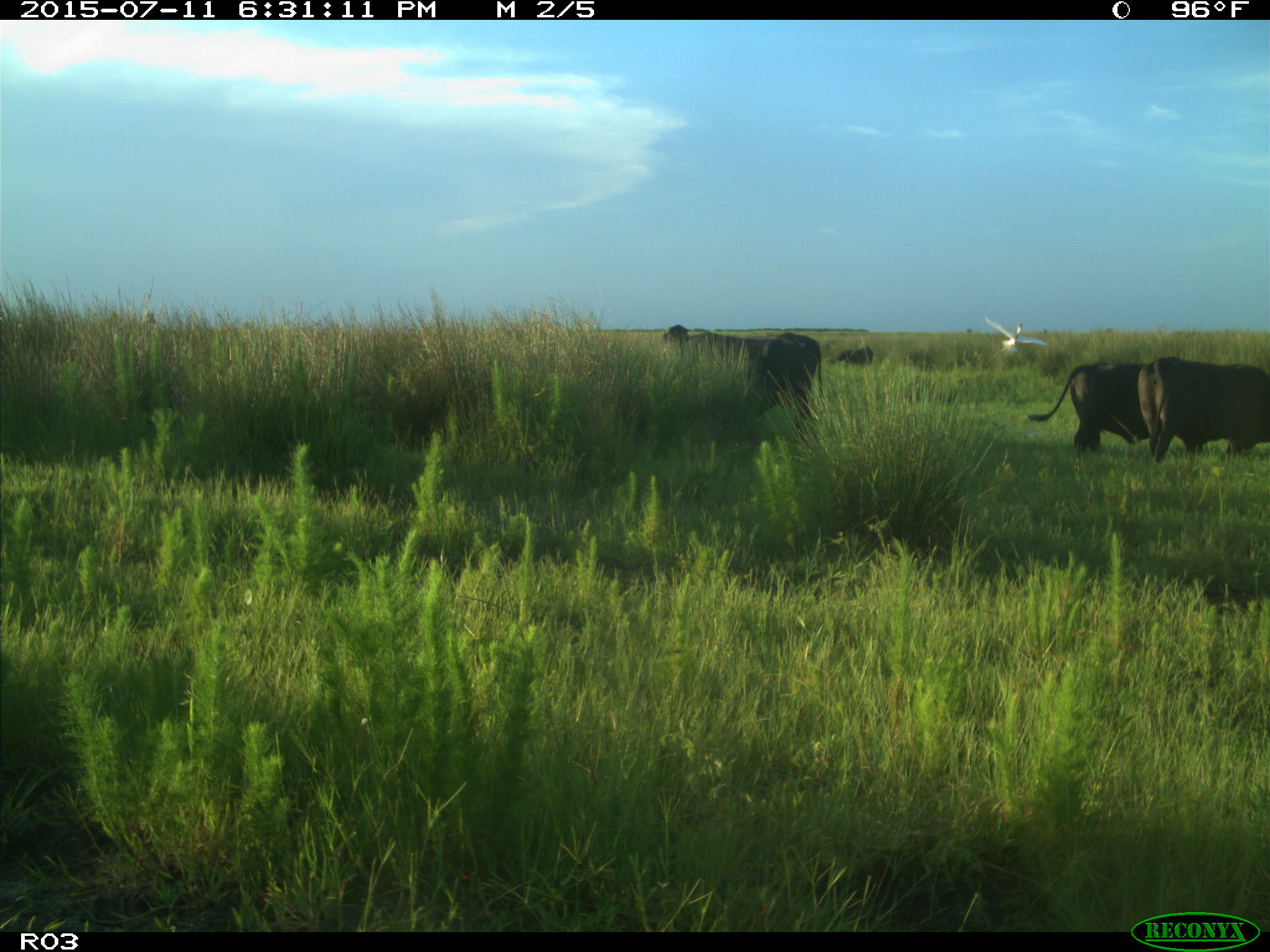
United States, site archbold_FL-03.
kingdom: Animalia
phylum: Chordata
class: Mammalia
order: Artiodactyla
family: Bovidae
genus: Bos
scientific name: Bos taurus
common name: domestic cow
Bos taurus (domestic cow).